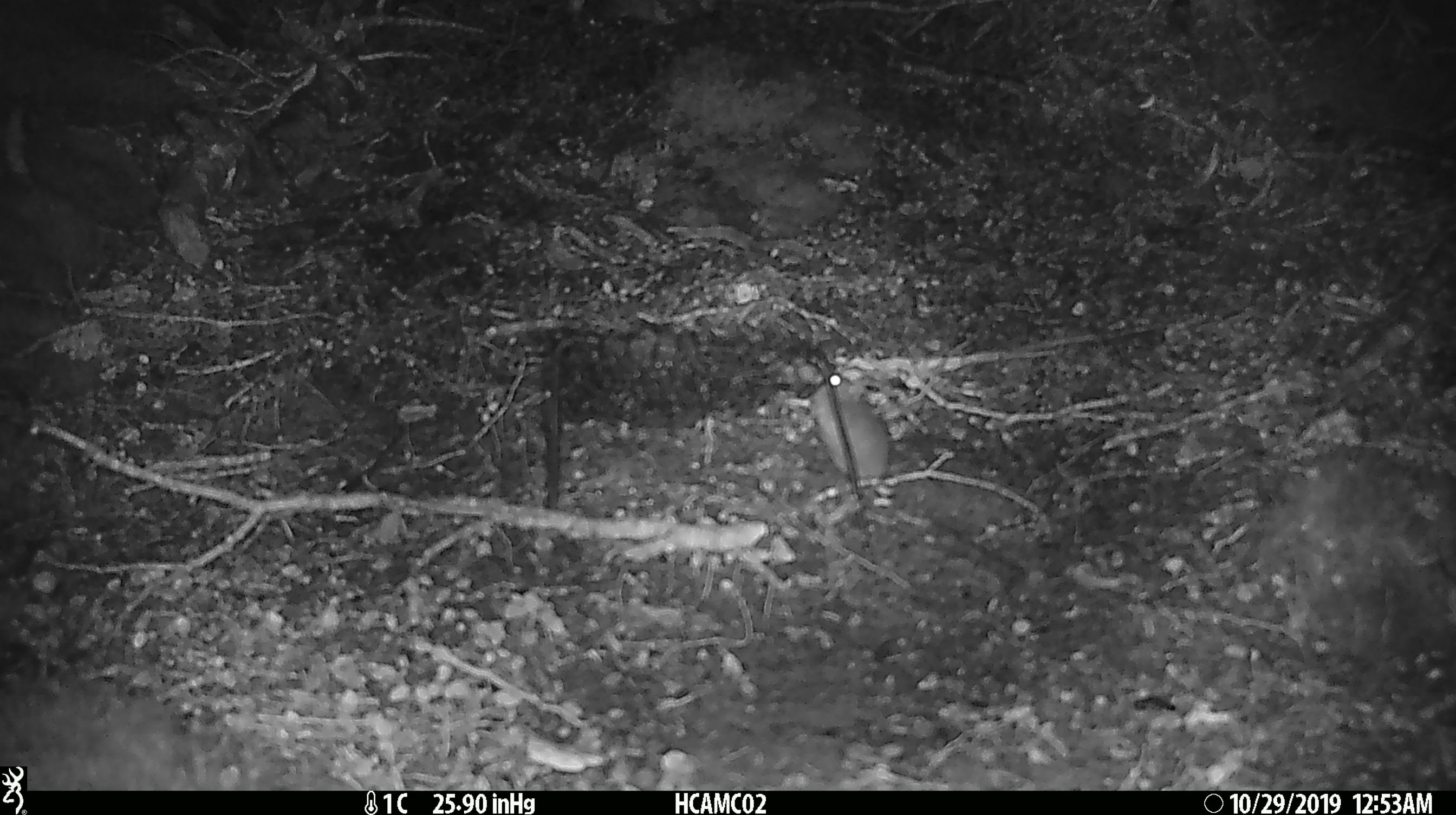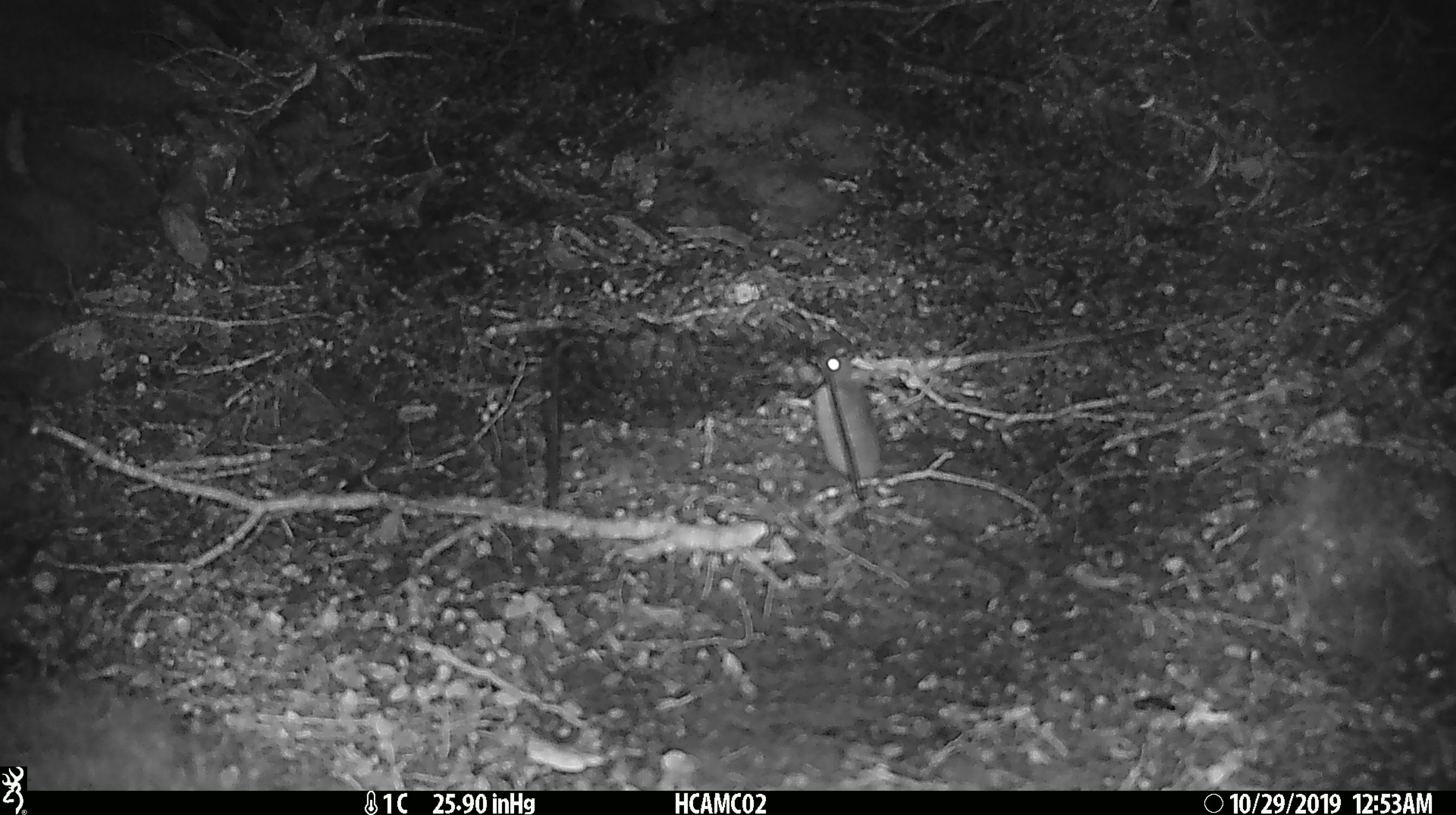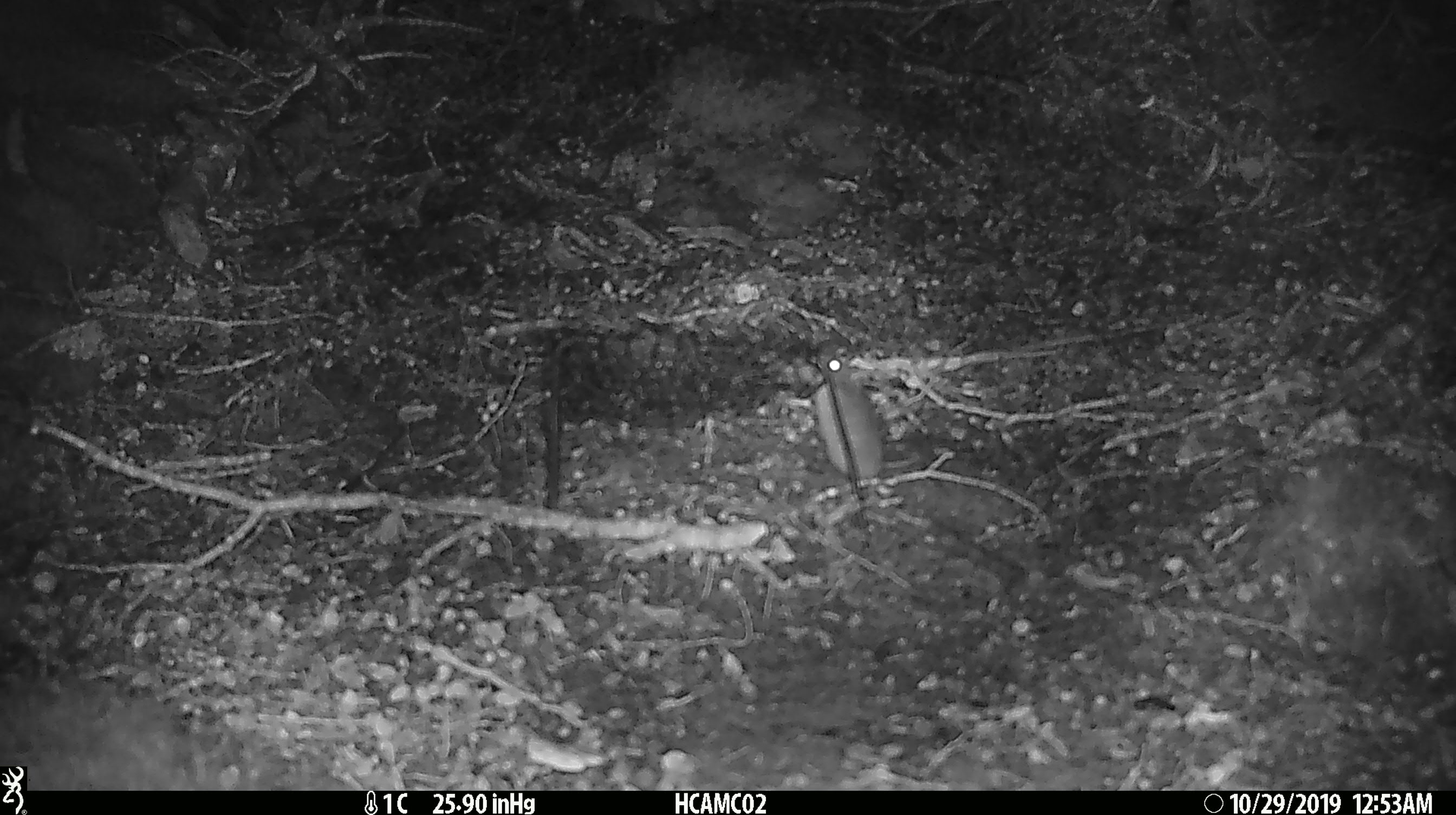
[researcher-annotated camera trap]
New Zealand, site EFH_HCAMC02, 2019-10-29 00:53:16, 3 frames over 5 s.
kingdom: Animalia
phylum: Chordata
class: Mammalia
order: Rodentia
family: Muridae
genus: Mus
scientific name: Mus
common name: mouse